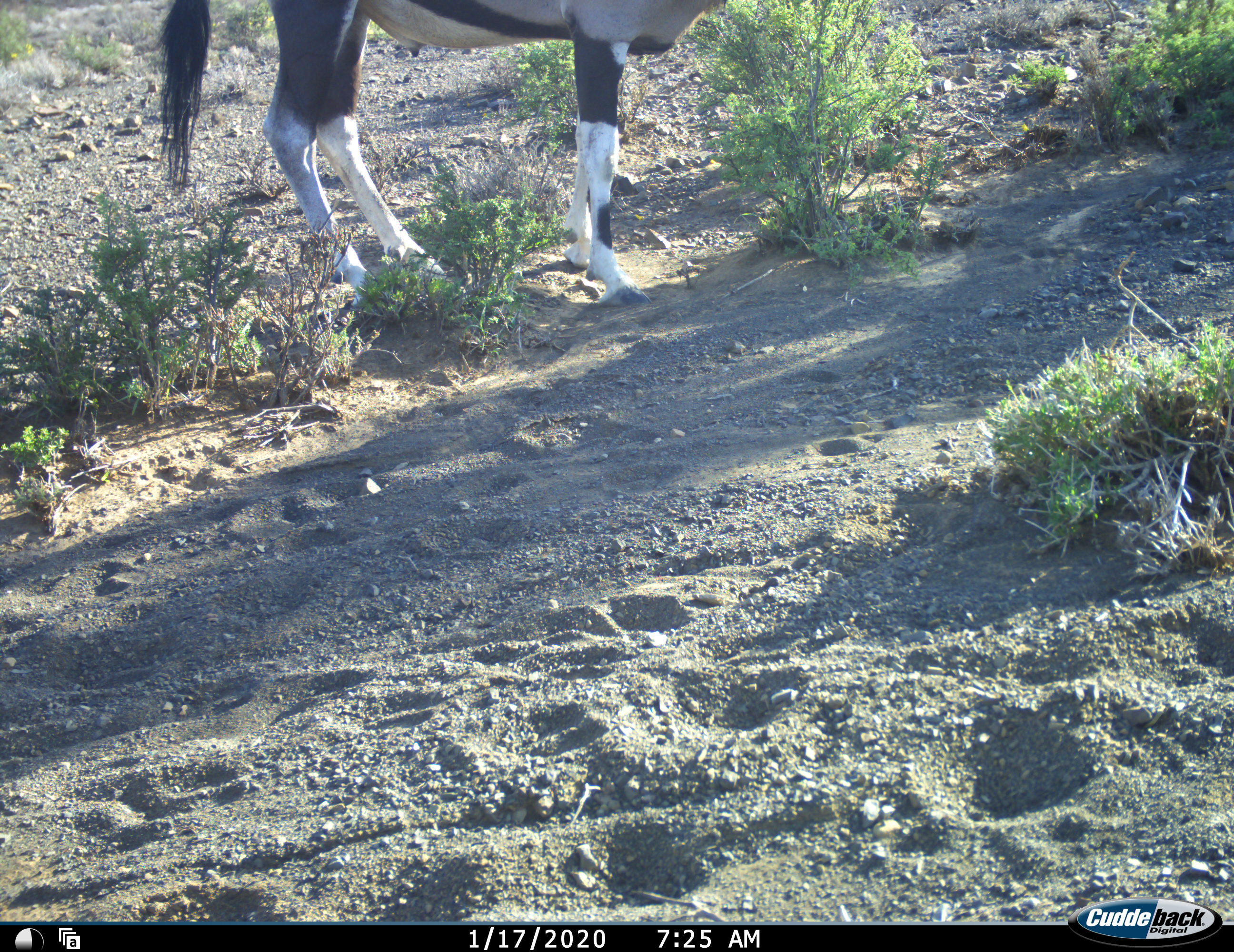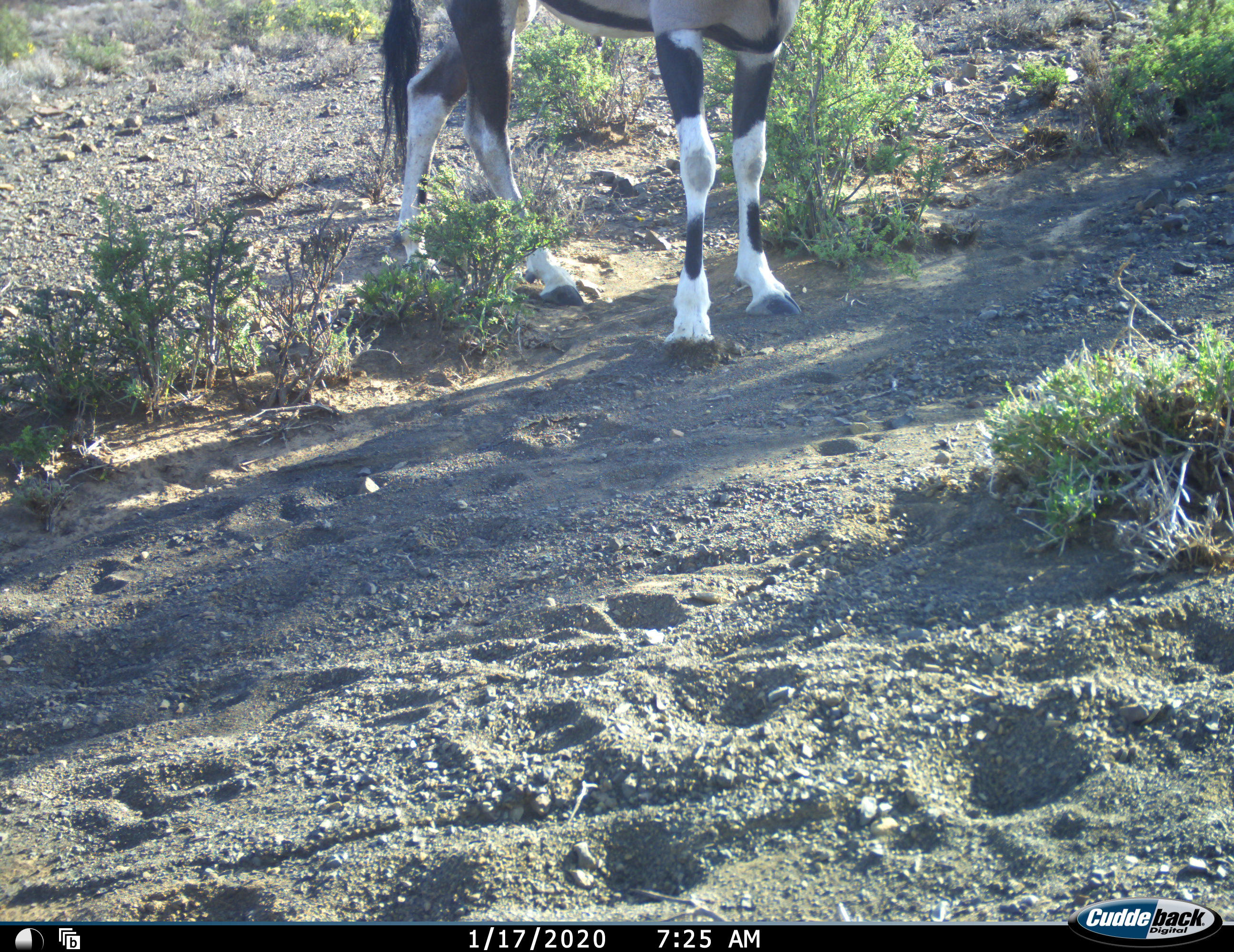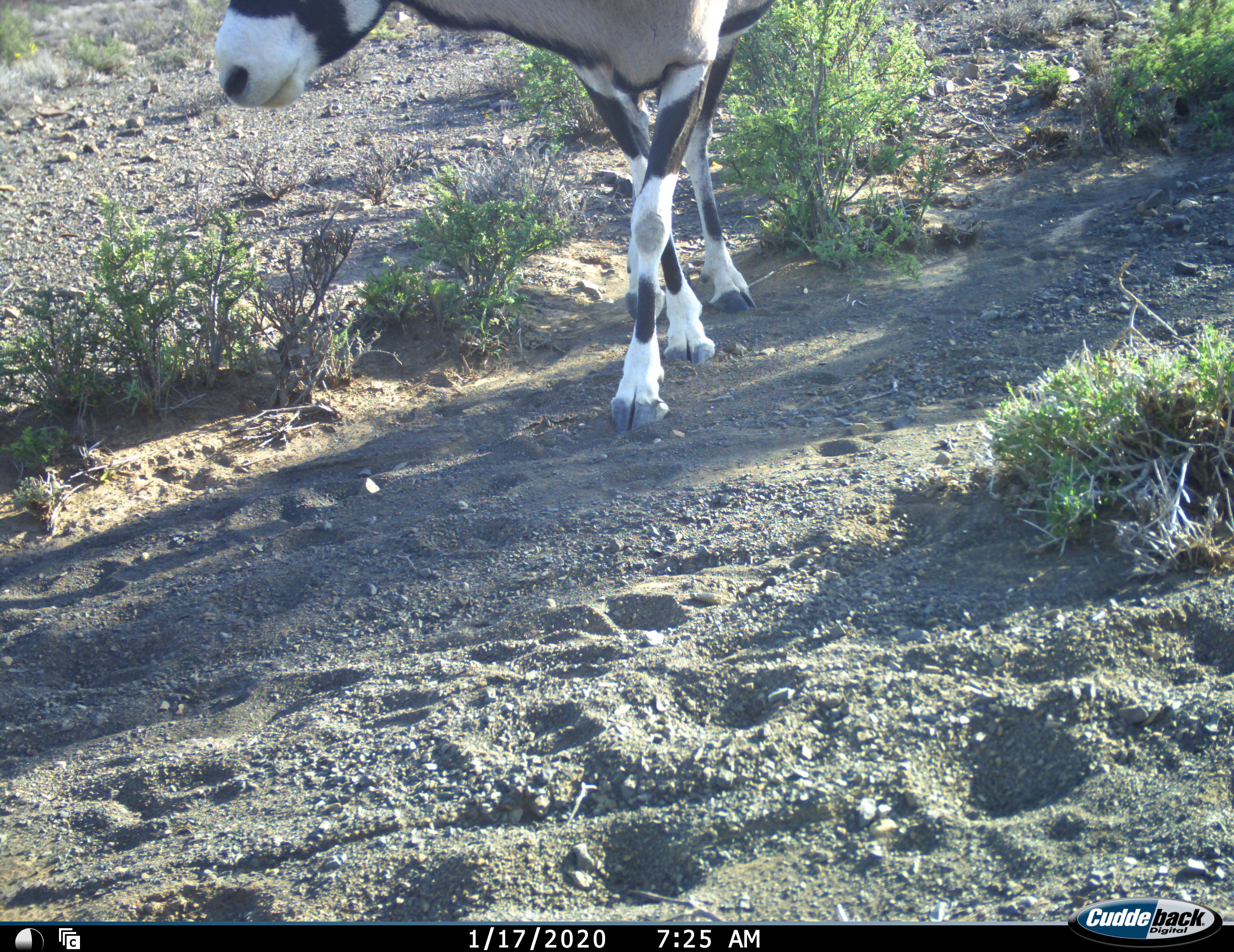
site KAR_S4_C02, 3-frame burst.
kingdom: Animalia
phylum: Chordata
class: Mammalia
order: Artiodactyla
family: Bovidae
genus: Oryx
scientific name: Oryx gazella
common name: gemsbok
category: oryx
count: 1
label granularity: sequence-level